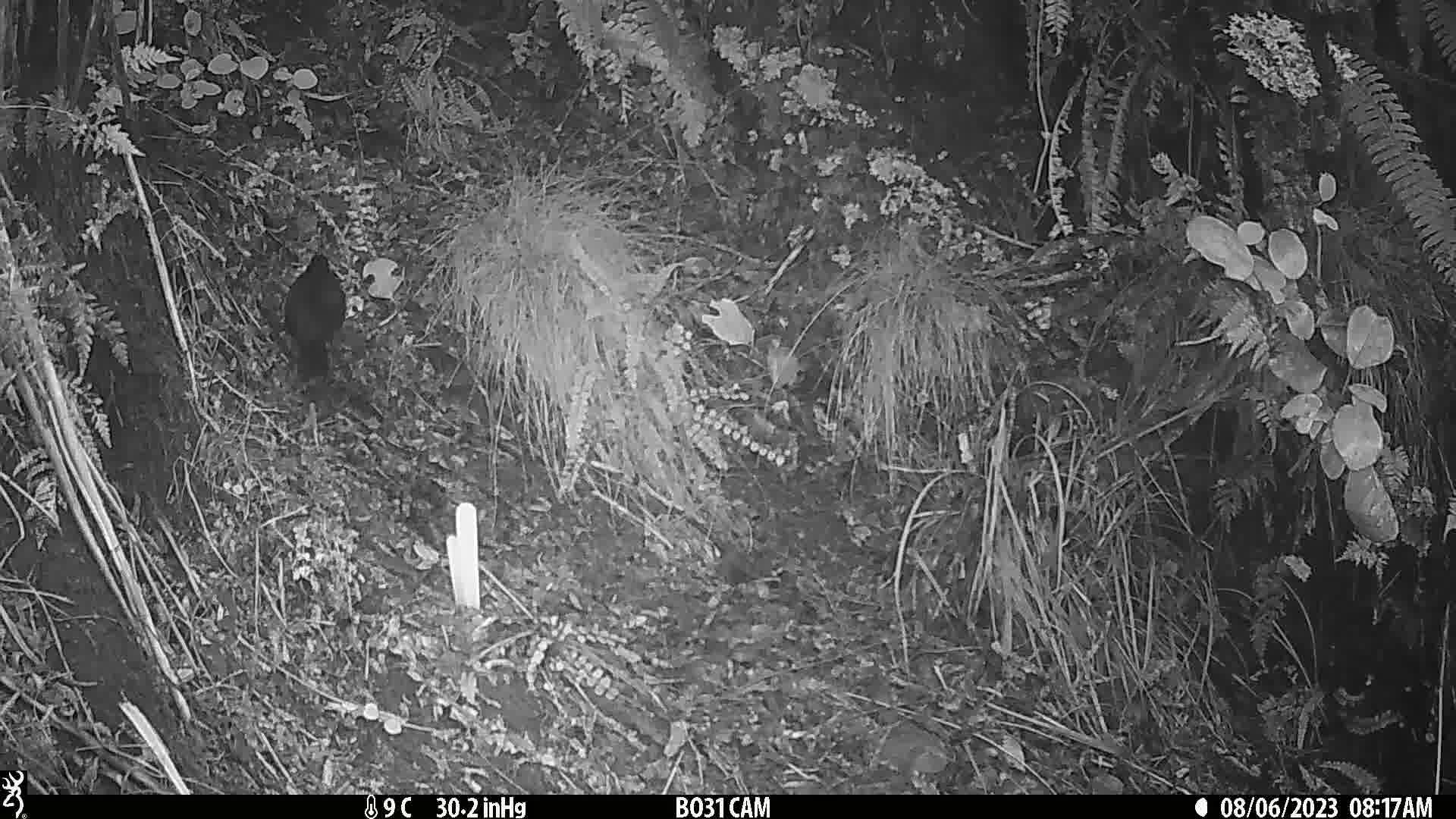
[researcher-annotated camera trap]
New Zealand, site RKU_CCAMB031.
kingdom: Animalia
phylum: Chordata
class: Aves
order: Passeriformes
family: Turdidae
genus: Turdus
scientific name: Turdus merula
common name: eurasian blackbird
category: blackbird